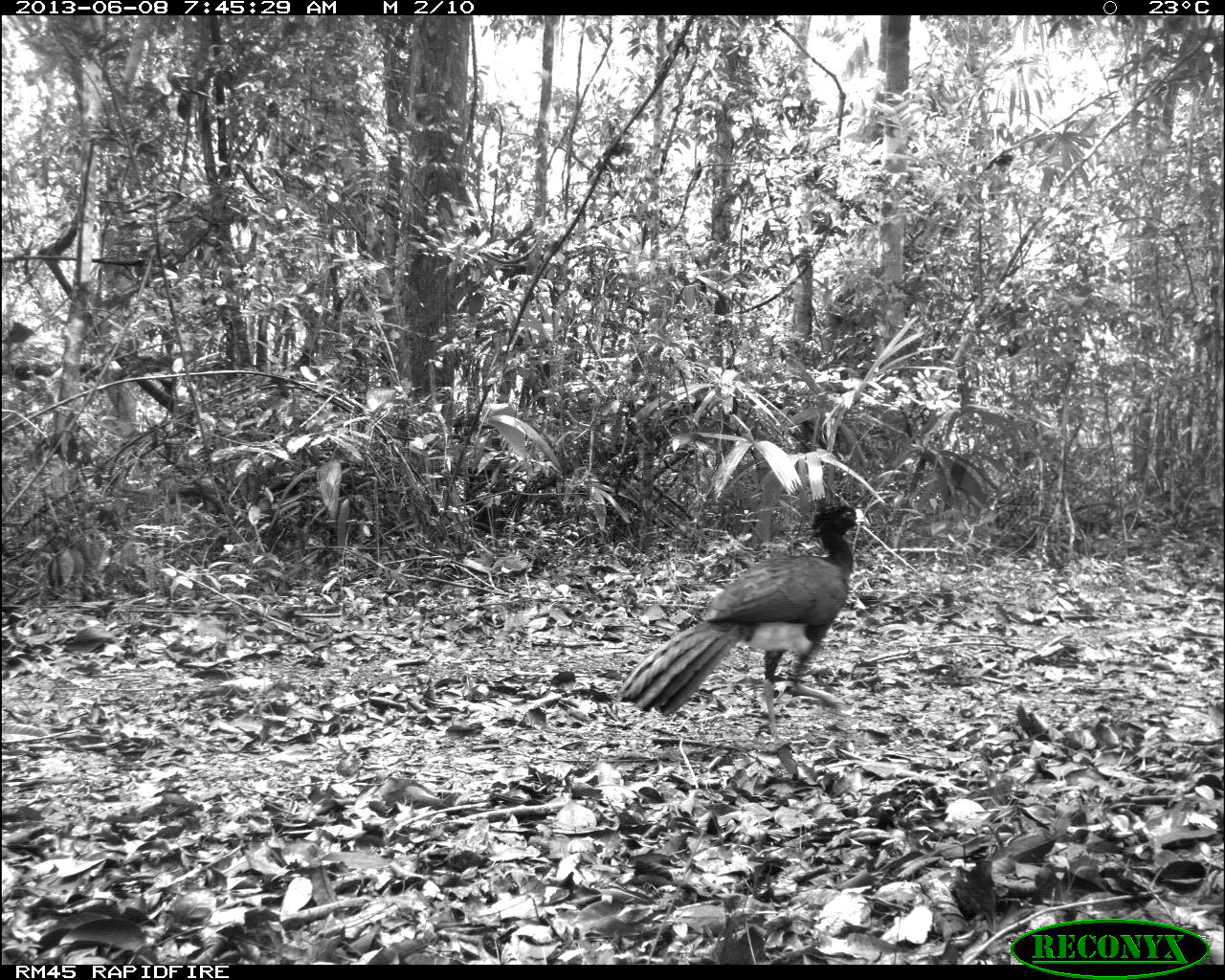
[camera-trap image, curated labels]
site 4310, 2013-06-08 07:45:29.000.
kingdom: Animalia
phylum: Chordata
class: Aves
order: Galliformes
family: Cracidae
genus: Crax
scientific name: Crax rubra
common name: great curassow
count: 1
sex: male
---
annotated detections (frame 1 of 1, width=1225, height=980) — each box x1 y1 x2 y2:
crax rubra: 616 501 864 748